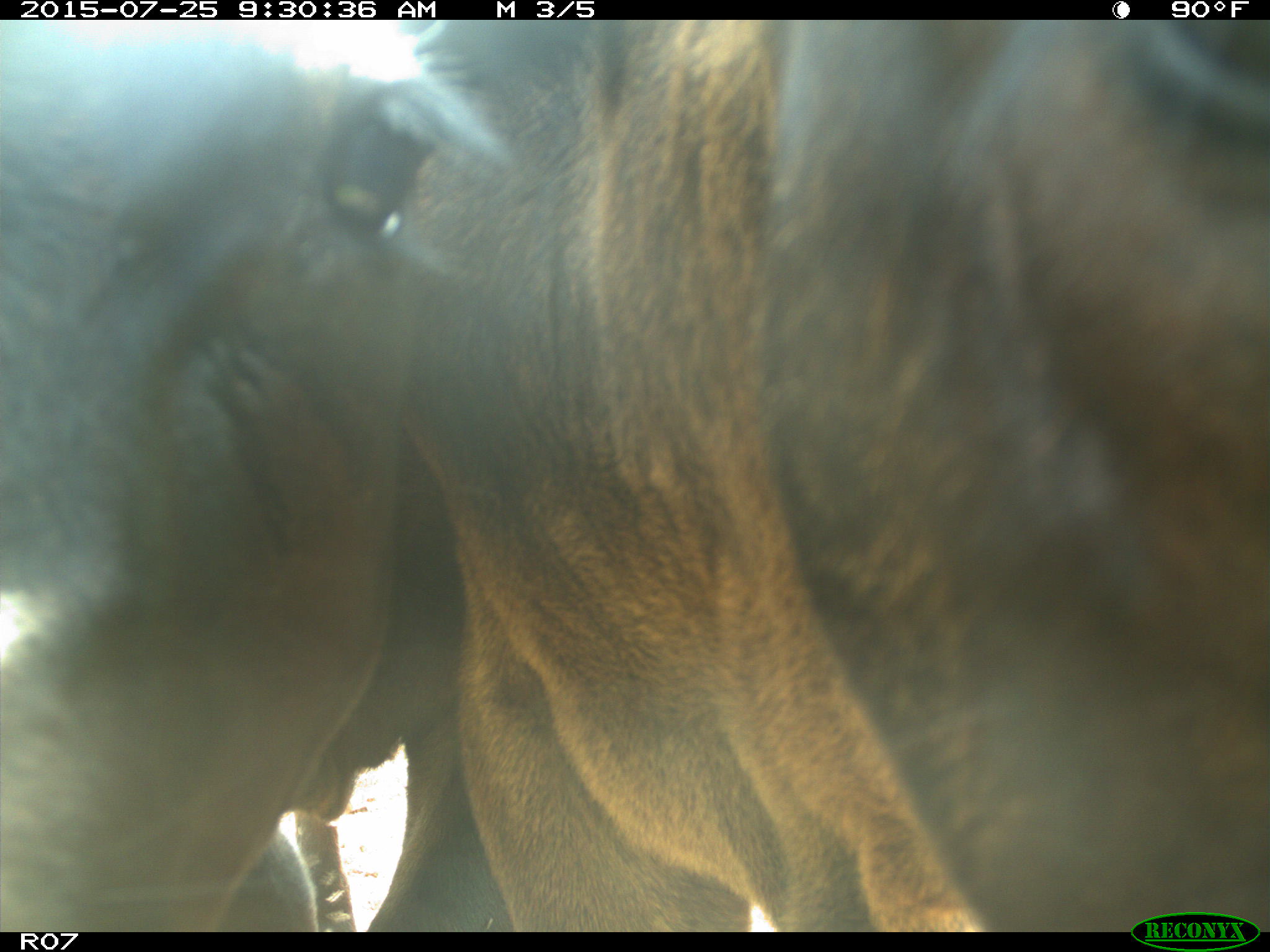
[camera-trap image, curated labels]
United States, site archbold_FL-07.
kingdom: Animalia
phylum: Chordata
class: Mammalia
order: Artiodactyla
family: Bovidae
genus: Bos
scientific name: Bos taurus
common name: domestic cow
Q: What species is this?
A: Bos taurus (domestic cow).